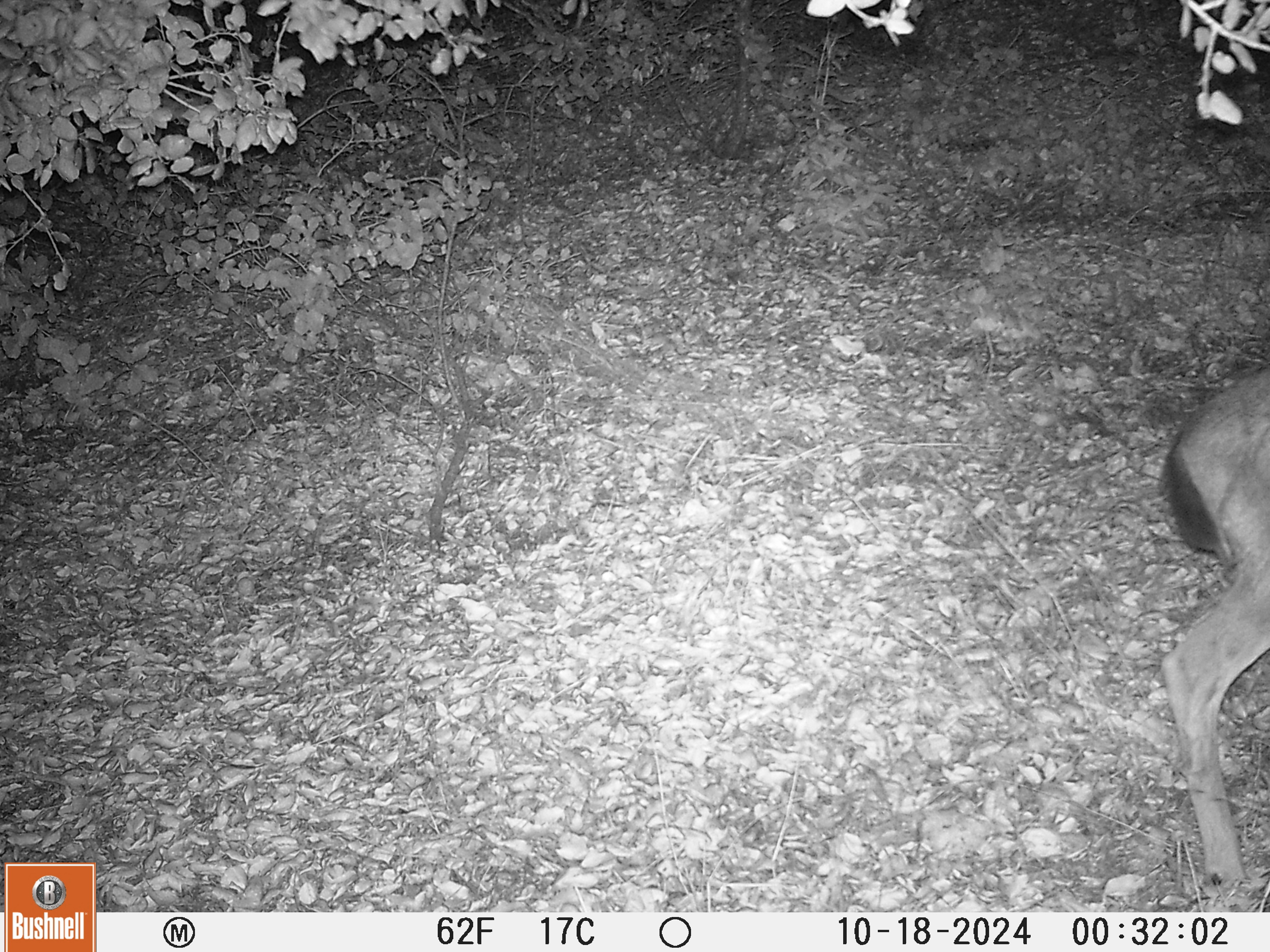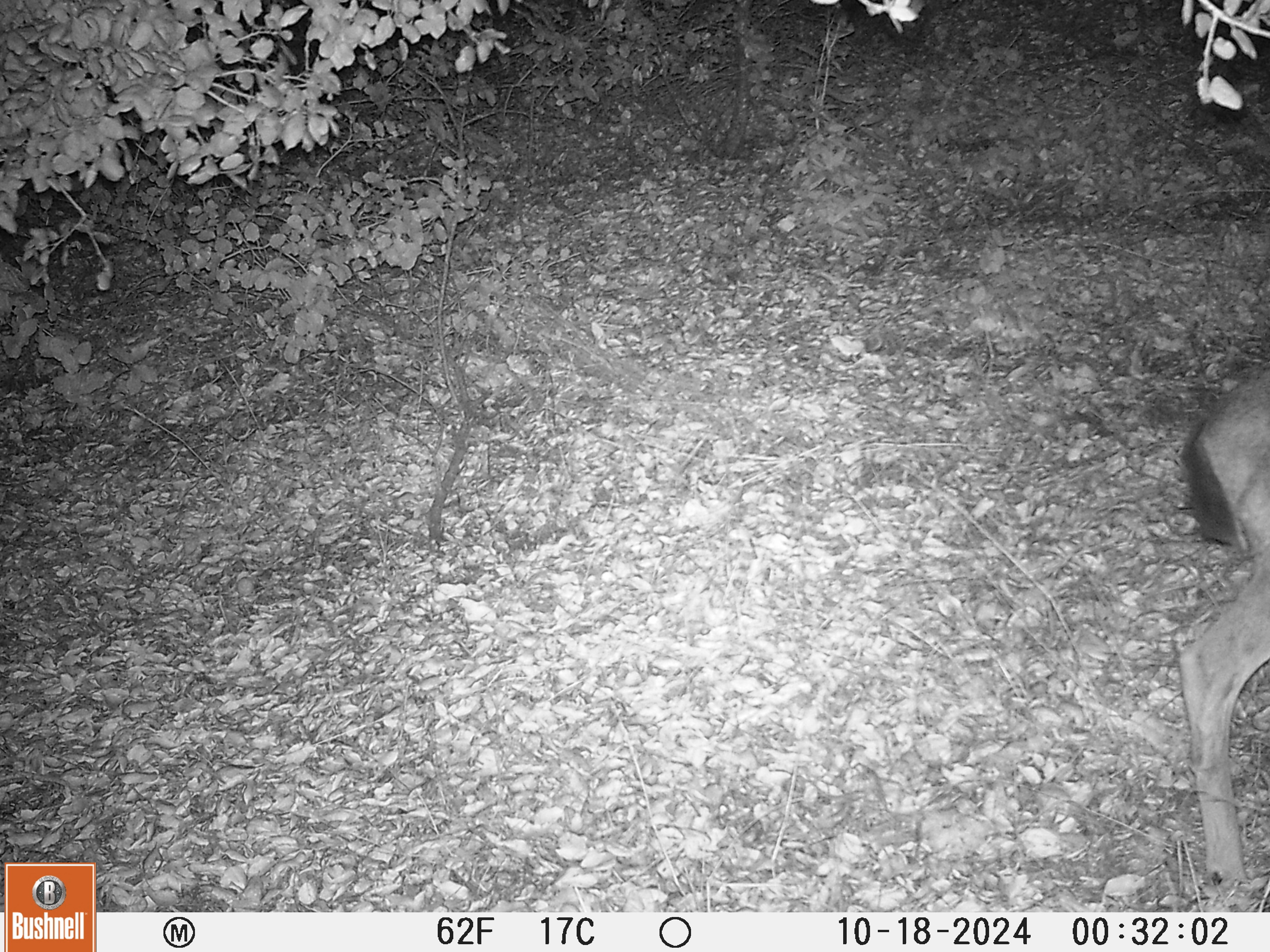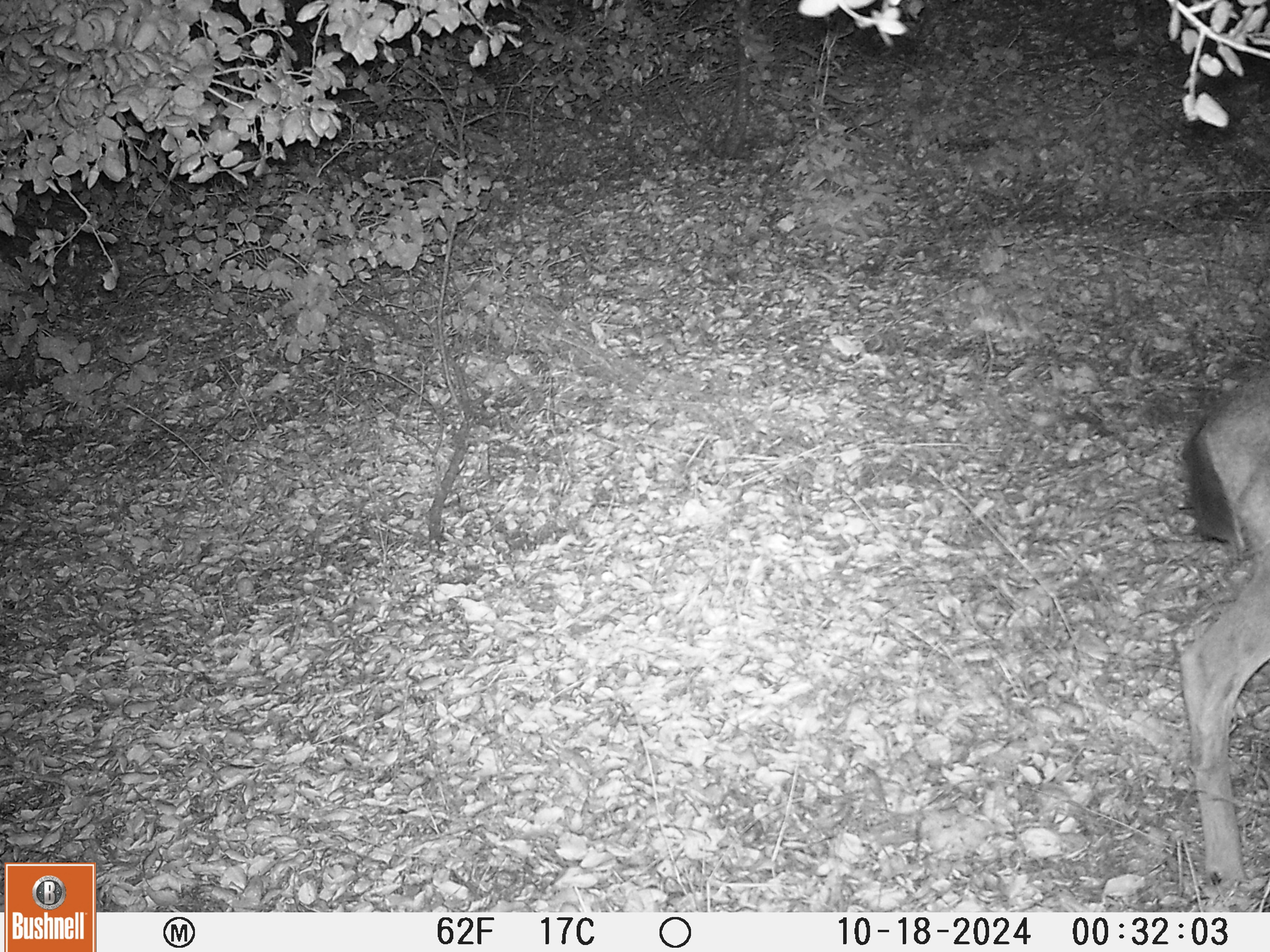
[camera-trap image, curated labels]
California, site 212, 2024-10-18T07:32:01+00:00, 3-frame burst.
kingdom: Animalia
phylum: Chordata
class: Mammalia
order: Artiodactyla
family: Cervidae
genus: Odocoileus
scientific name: Odocoileus hemionus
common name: mule deer